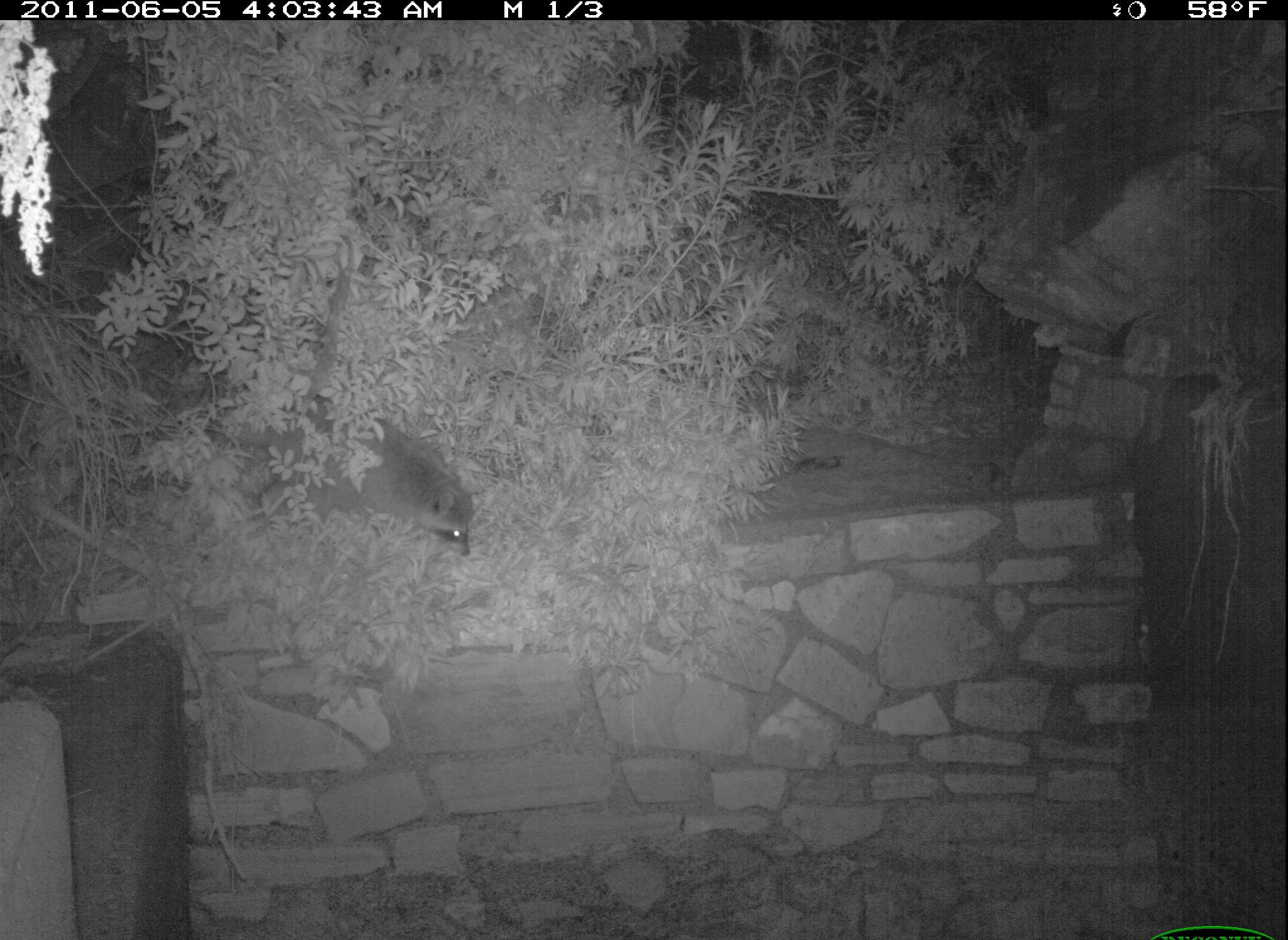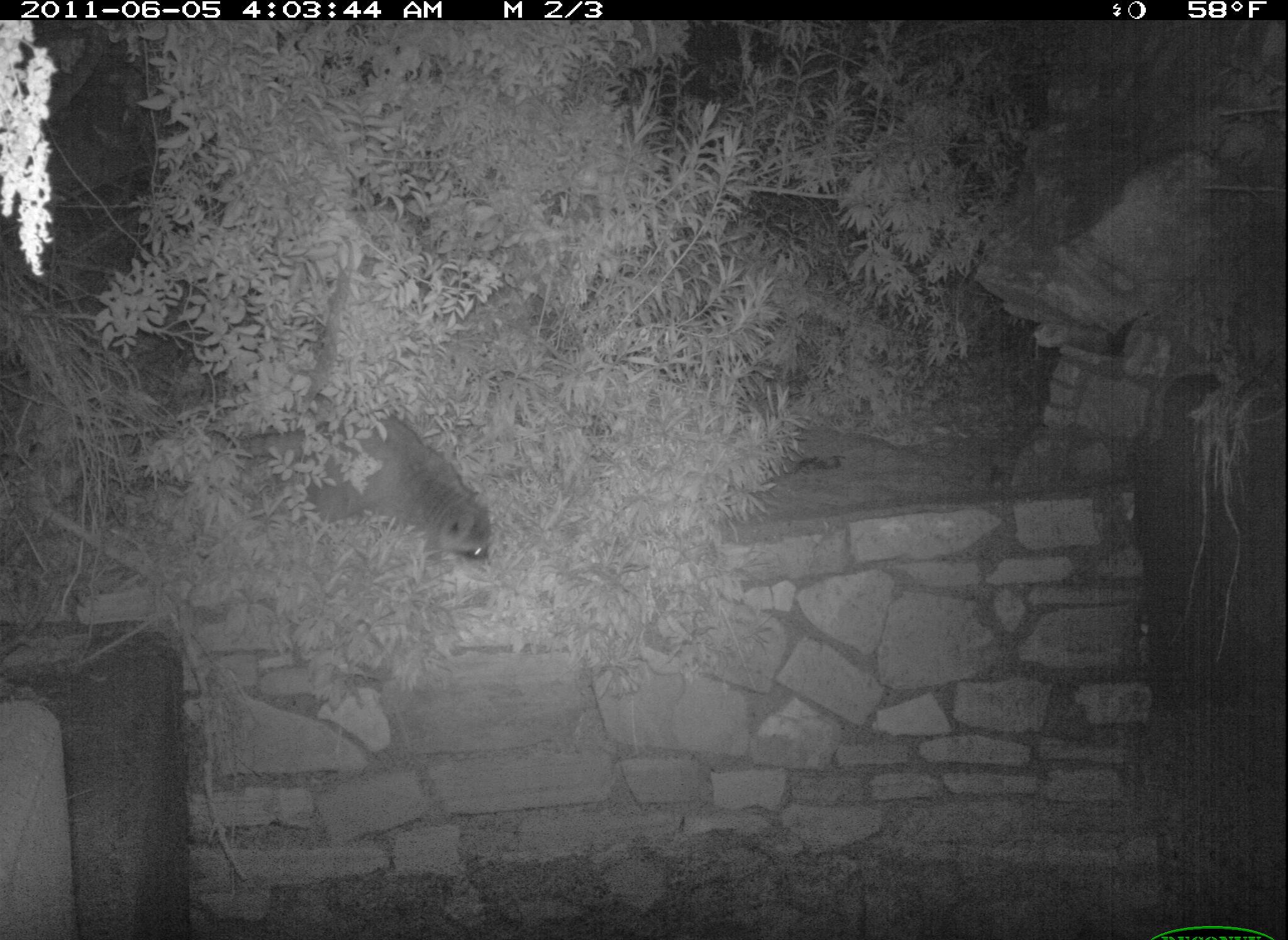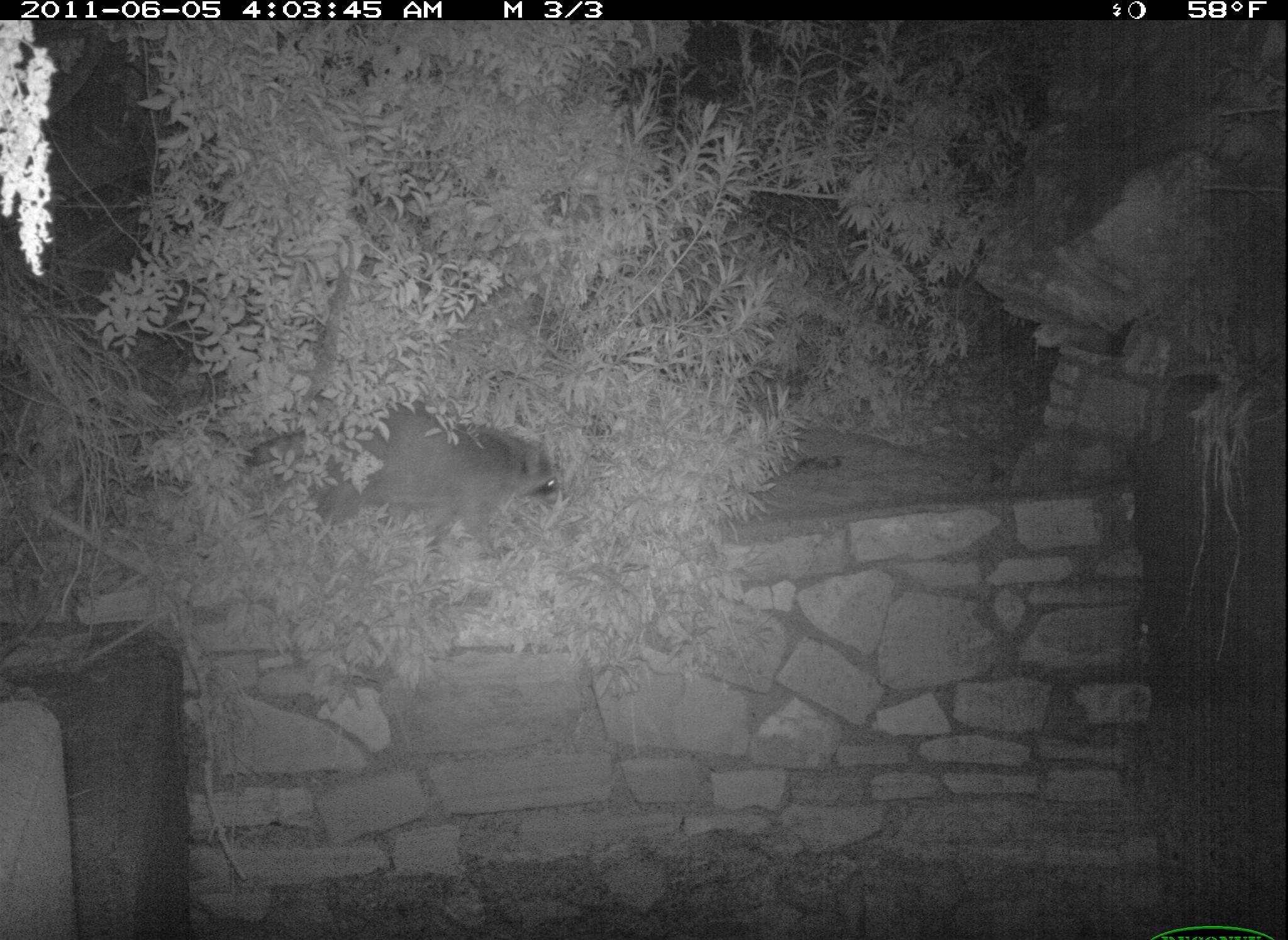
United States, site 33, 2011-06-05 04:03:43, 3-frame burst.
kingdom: Animalia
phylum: Chordata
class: Mammalia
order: Carnivora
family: Procyonidae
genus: Procyon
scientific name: Procyon lotor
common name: raccoon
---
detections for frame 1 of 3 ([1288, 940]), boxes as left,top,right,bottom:
raccoon: 208,382,494,569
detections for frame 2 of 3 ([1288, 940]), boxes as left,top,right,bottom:
raccoon: 217,411,504,577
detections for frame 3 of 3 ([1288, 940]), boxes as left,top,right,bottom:
raccoon: 248,403,567,565